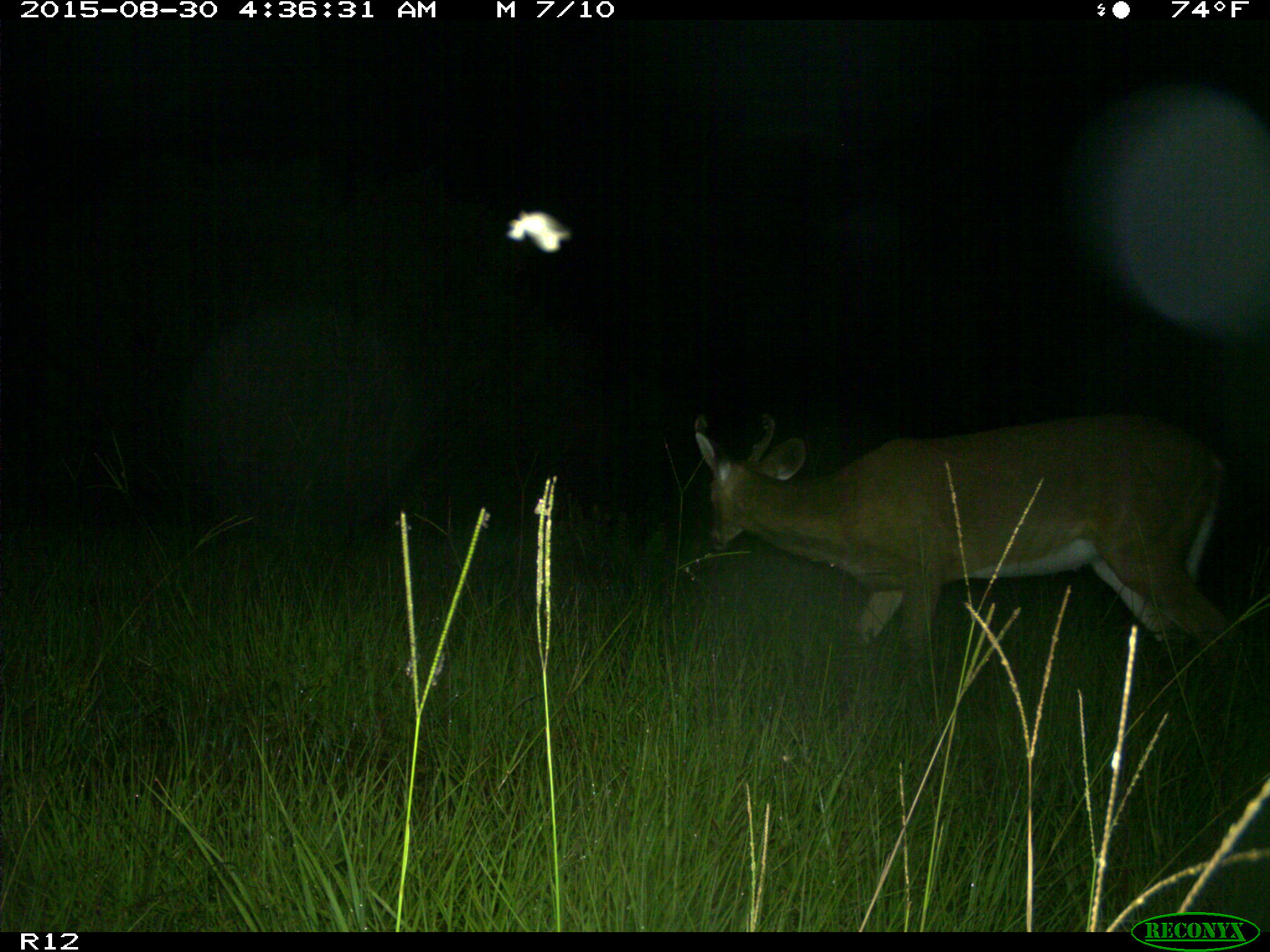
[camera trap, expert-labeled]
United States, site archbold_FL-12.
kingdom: Animalia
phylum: Chordata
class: Mammalia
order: Artiodactyla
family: Cervidae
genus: Odocoileus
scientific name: Odocoileus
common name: deer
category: unidentified deer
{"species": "unidentified deer (deer) (Odocoileus)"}